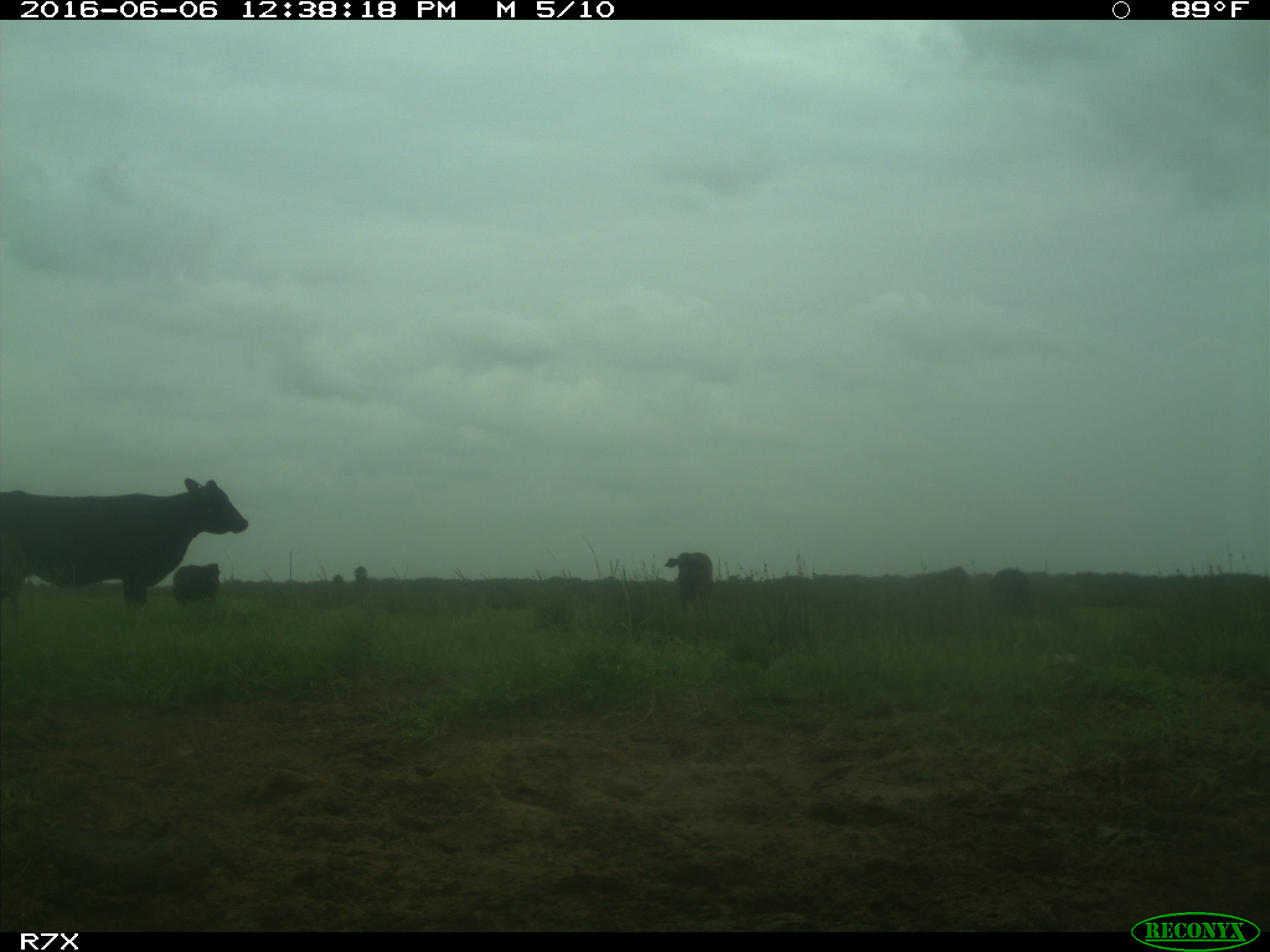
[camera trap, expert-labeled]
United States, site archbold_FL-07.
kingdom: Animalia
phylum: Chordata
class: Mammalia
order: Artiodactyla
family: Bovidae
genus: Bos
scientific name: Bos taurus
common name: domestic cow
Bos taurus (domestic cow).